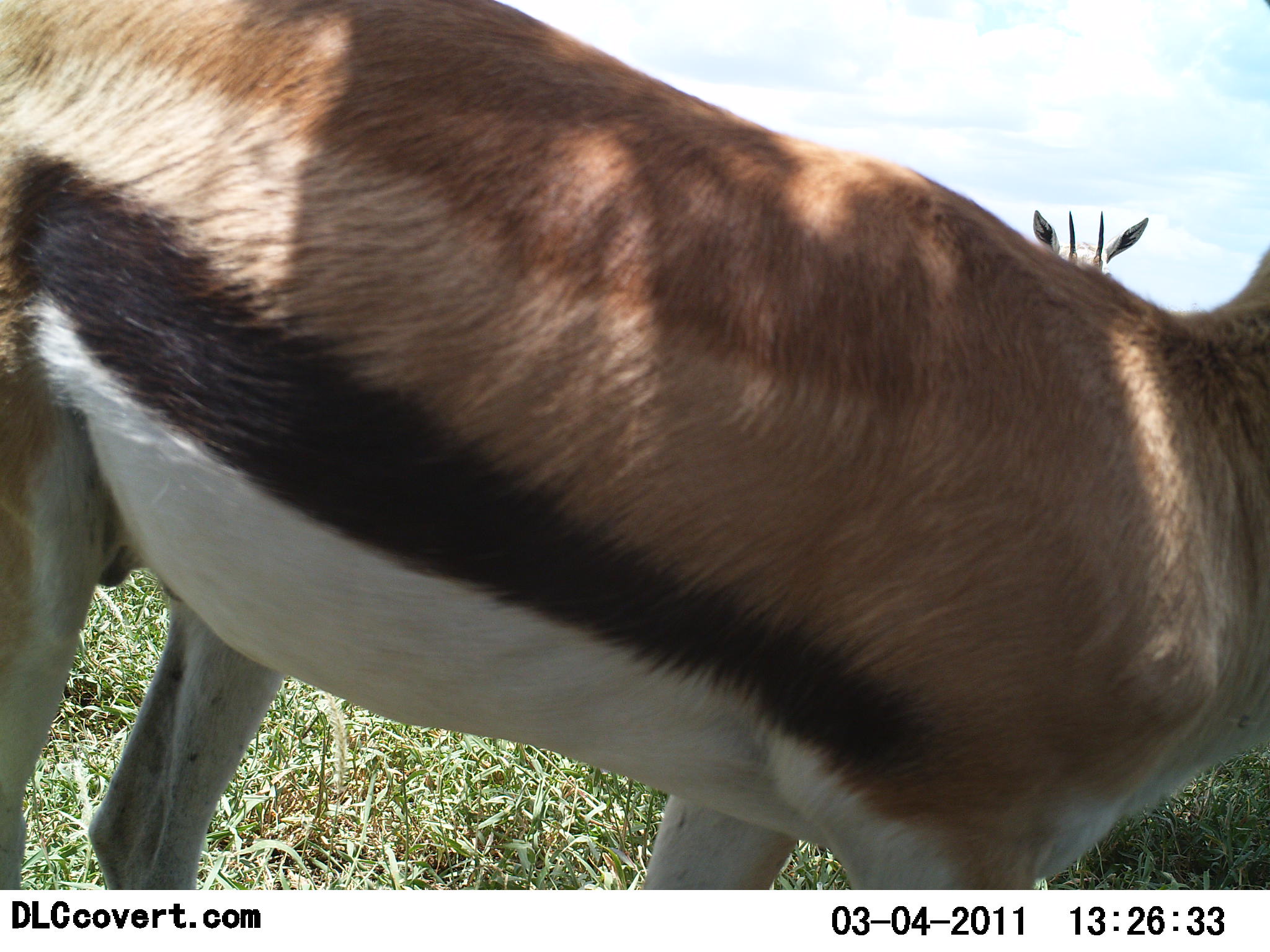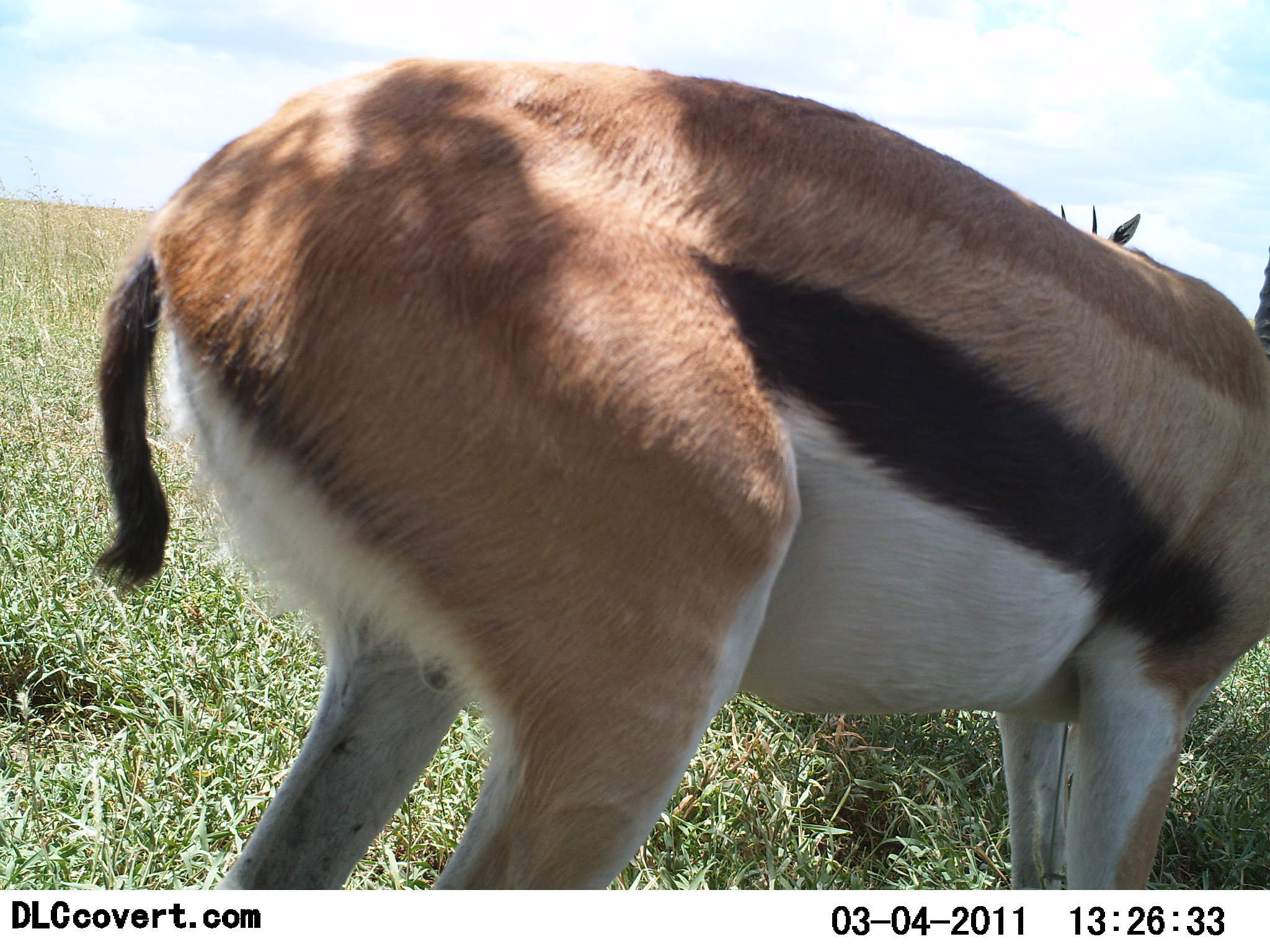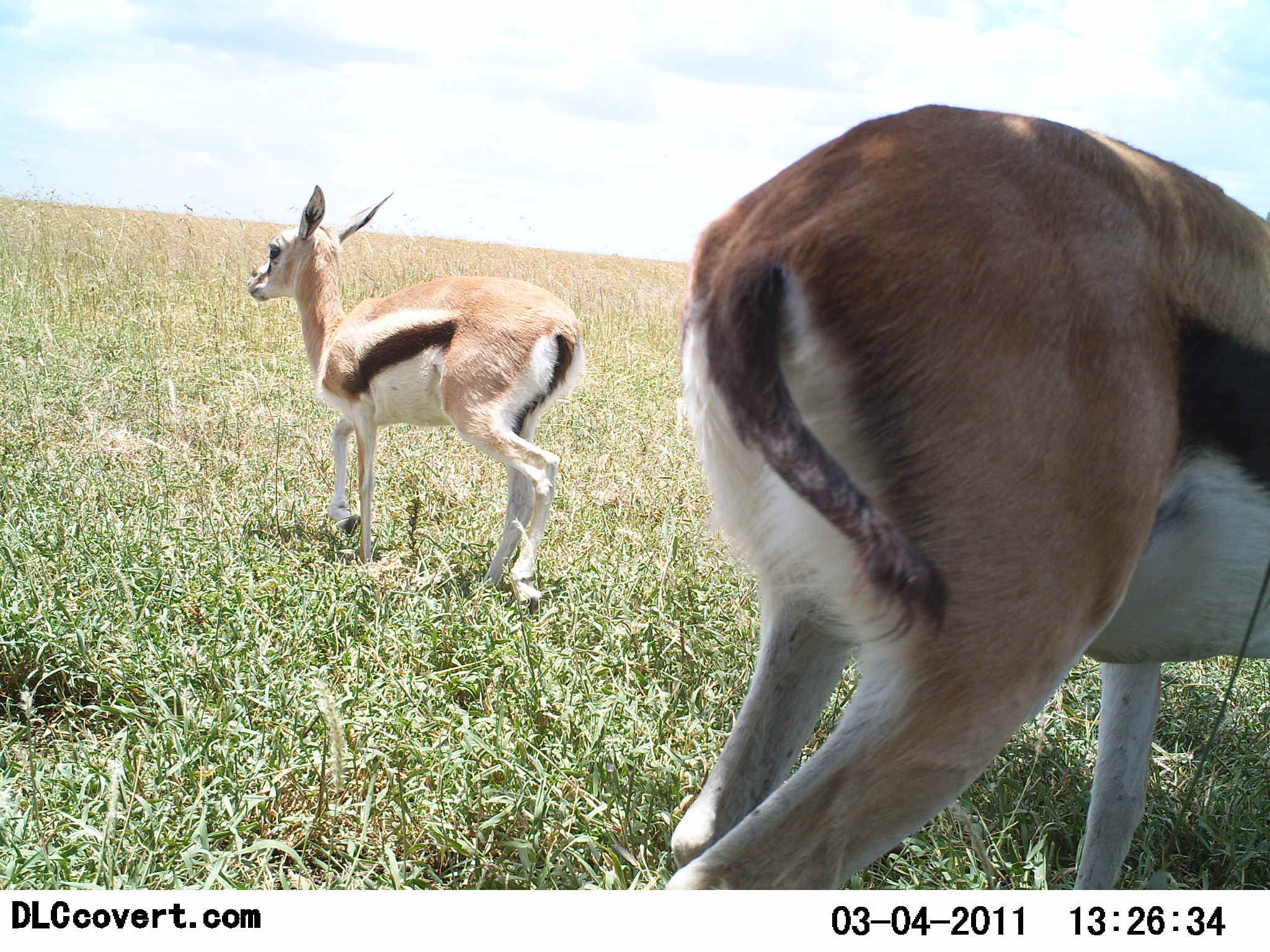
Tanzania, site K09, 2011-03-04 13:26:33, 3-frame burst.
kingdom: Animalia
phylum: Chordata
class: Mammalia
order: Artiodactyla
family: Bovidae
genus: Eudorcas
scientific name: Eudorcas thomsonii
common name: thomson's gazelle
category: gazellethomsons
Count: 3.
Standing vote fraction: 30%.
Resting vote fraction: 0%.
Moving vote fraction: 80%.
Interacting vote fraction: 0%.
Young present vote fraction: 20%.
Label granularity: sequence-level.